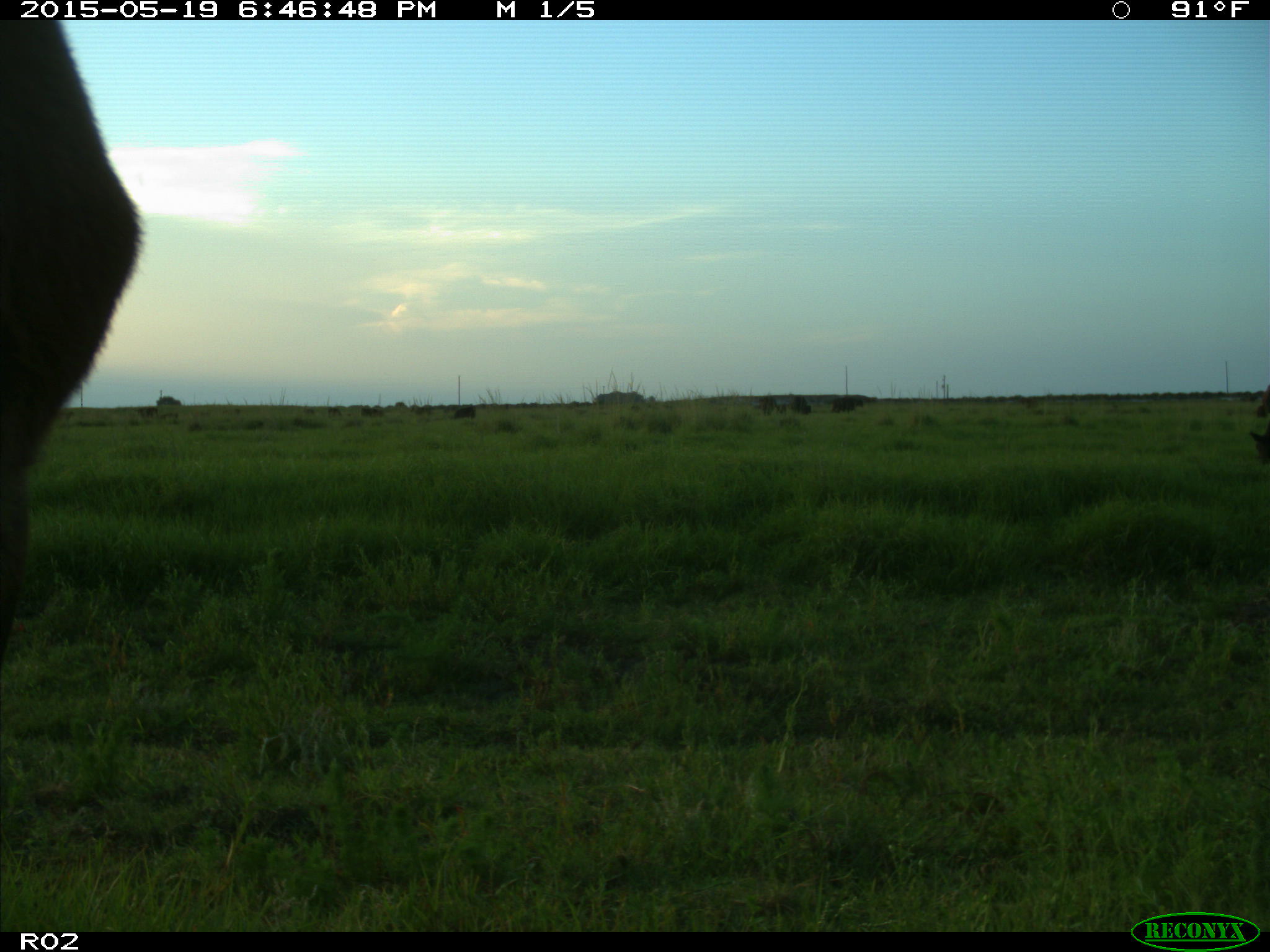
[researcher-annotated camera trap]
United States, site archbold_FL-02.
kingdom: Animalia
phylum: Chordata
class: Mammalia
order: Artiodactyla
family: Bovidae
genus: Bos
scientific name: Bos taurus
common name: domestic cow